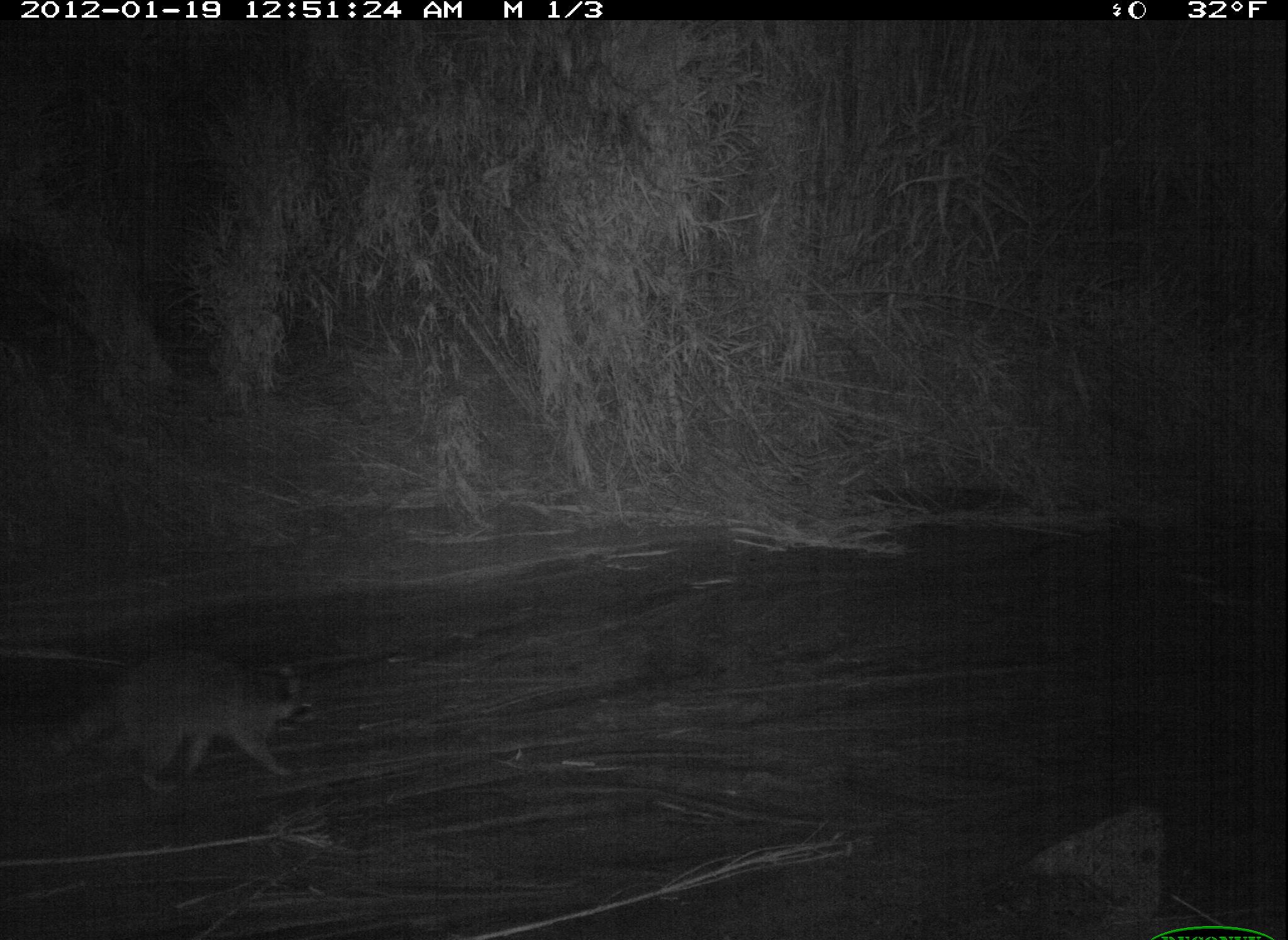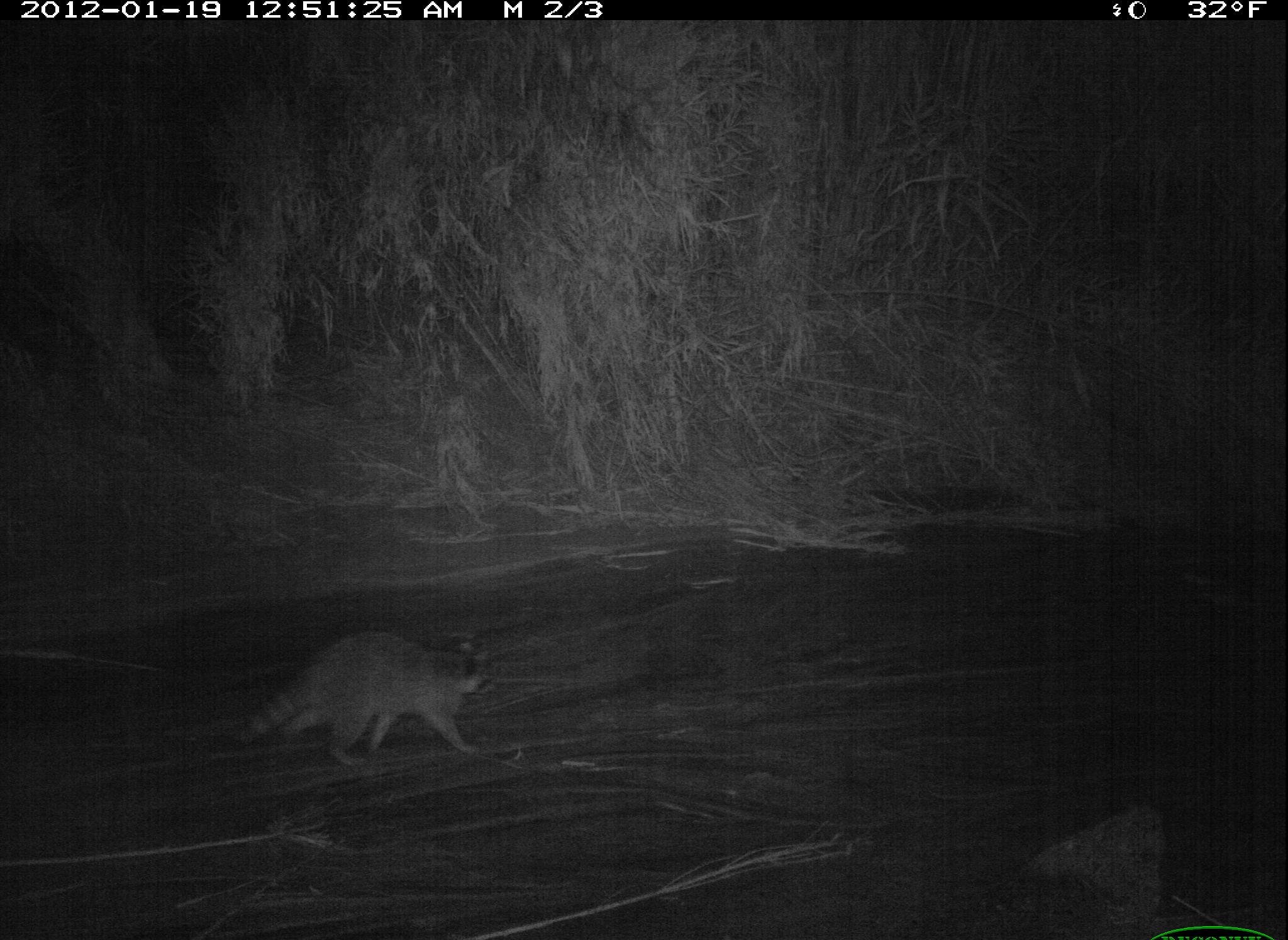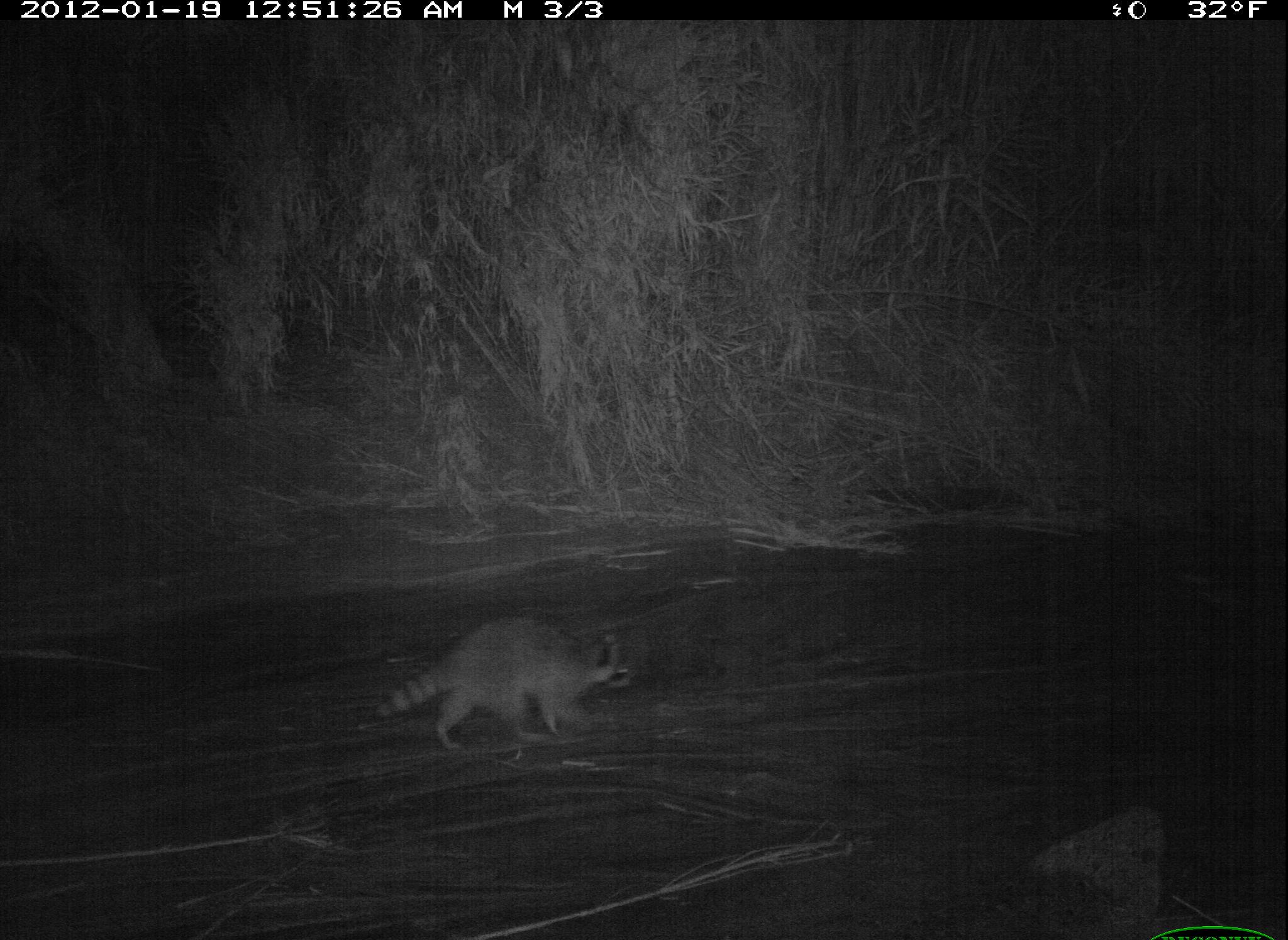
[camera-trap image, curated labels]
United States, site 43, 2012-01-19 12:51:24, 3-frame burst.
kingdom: Animalia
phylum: Chordata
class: Mammalia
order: Carnivora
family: Procyonidae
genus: Procyon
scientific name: Procyon lotor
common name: raccoon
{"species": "raccoon (Procyon lotor)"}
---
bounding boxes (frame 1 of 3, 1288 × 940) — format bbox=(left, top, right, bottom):
raccoon: bbox=(18, 636, 328, 807)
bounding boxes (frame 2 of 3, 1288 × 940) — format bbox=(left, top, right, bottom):
raccoon: bbox=(238, 622, 478, 767)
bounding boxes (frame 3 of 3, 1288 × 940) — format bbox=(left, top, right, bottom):
raccoon: bbox=(370, 615, 630, 760)